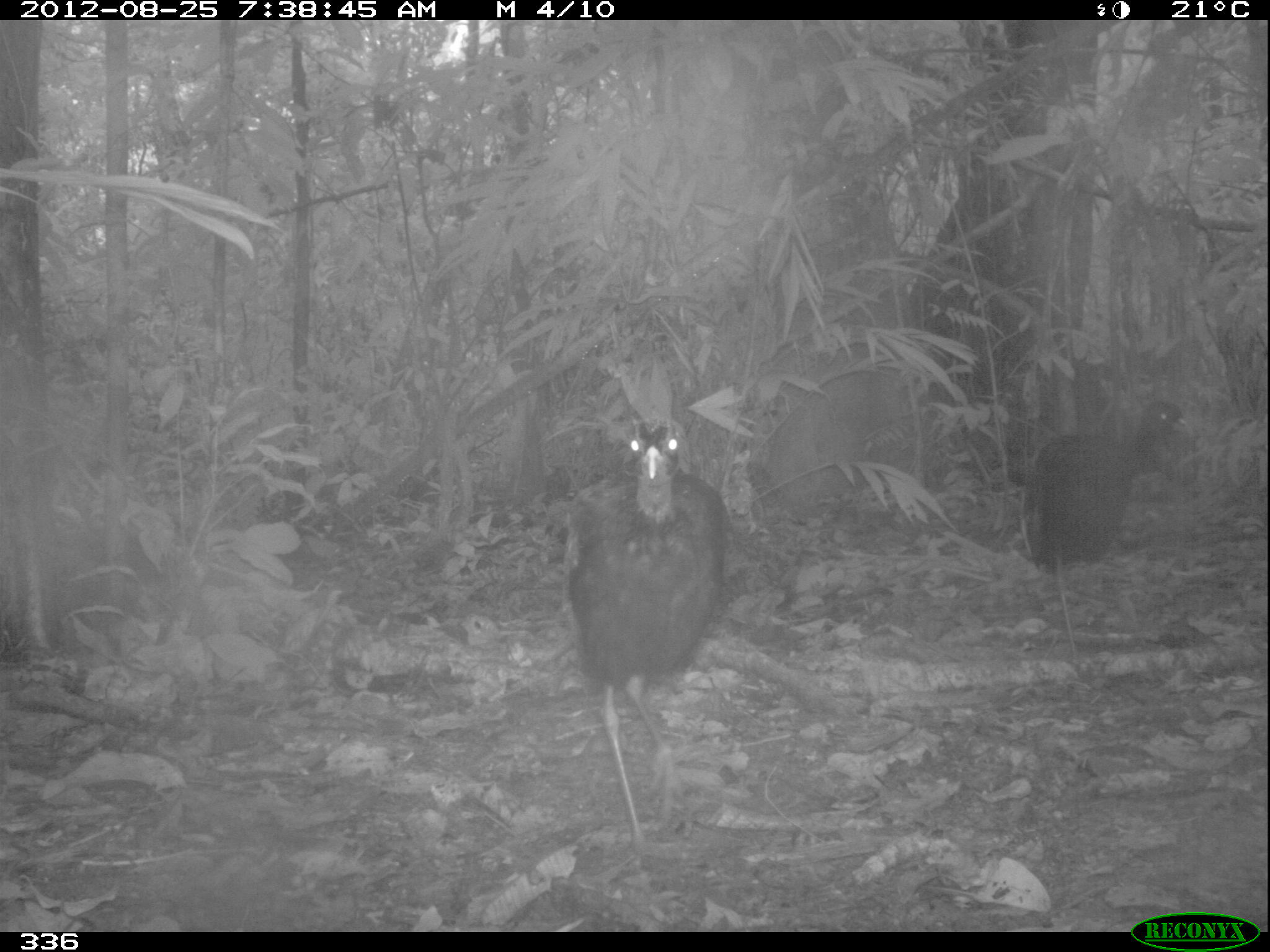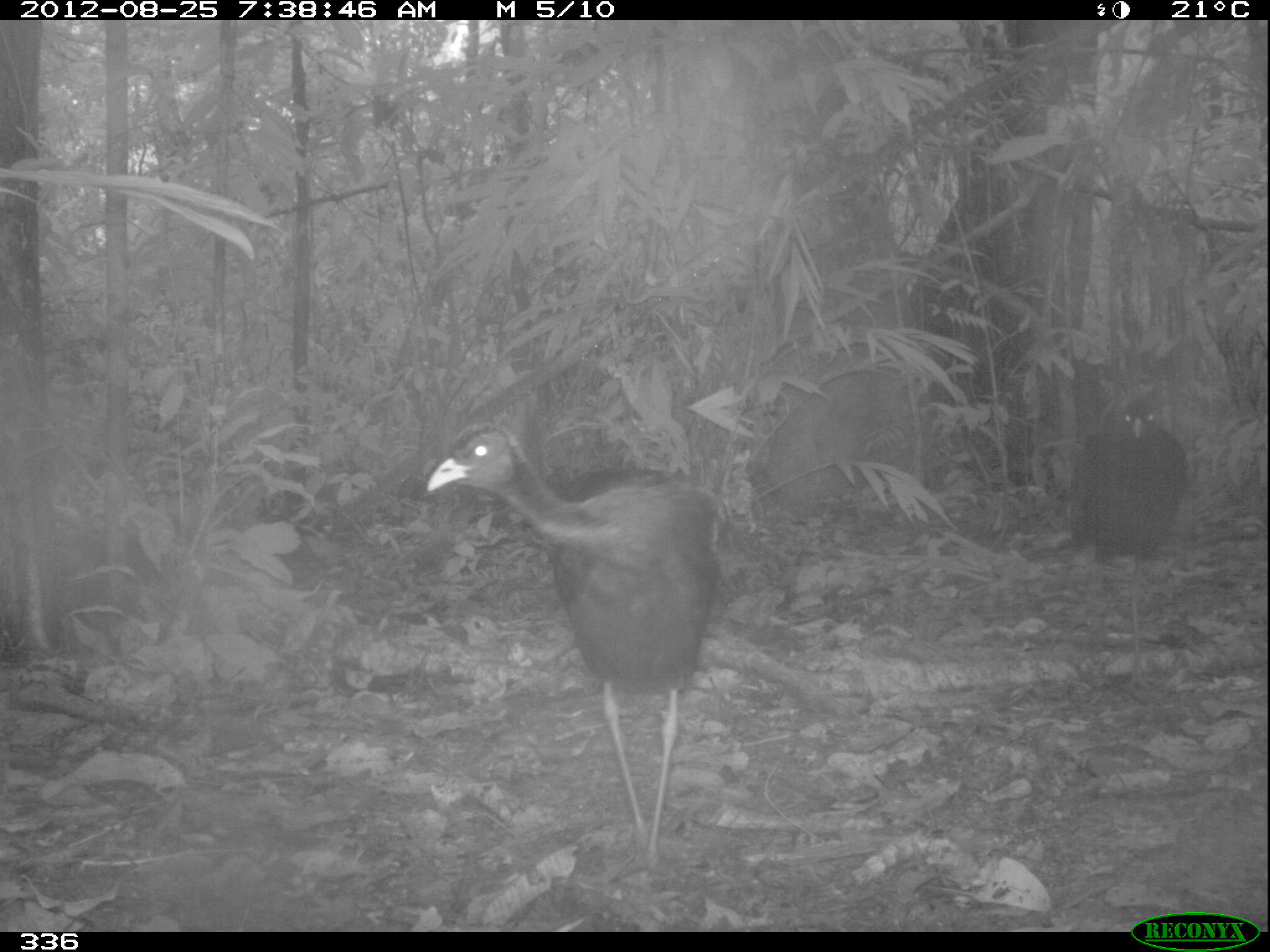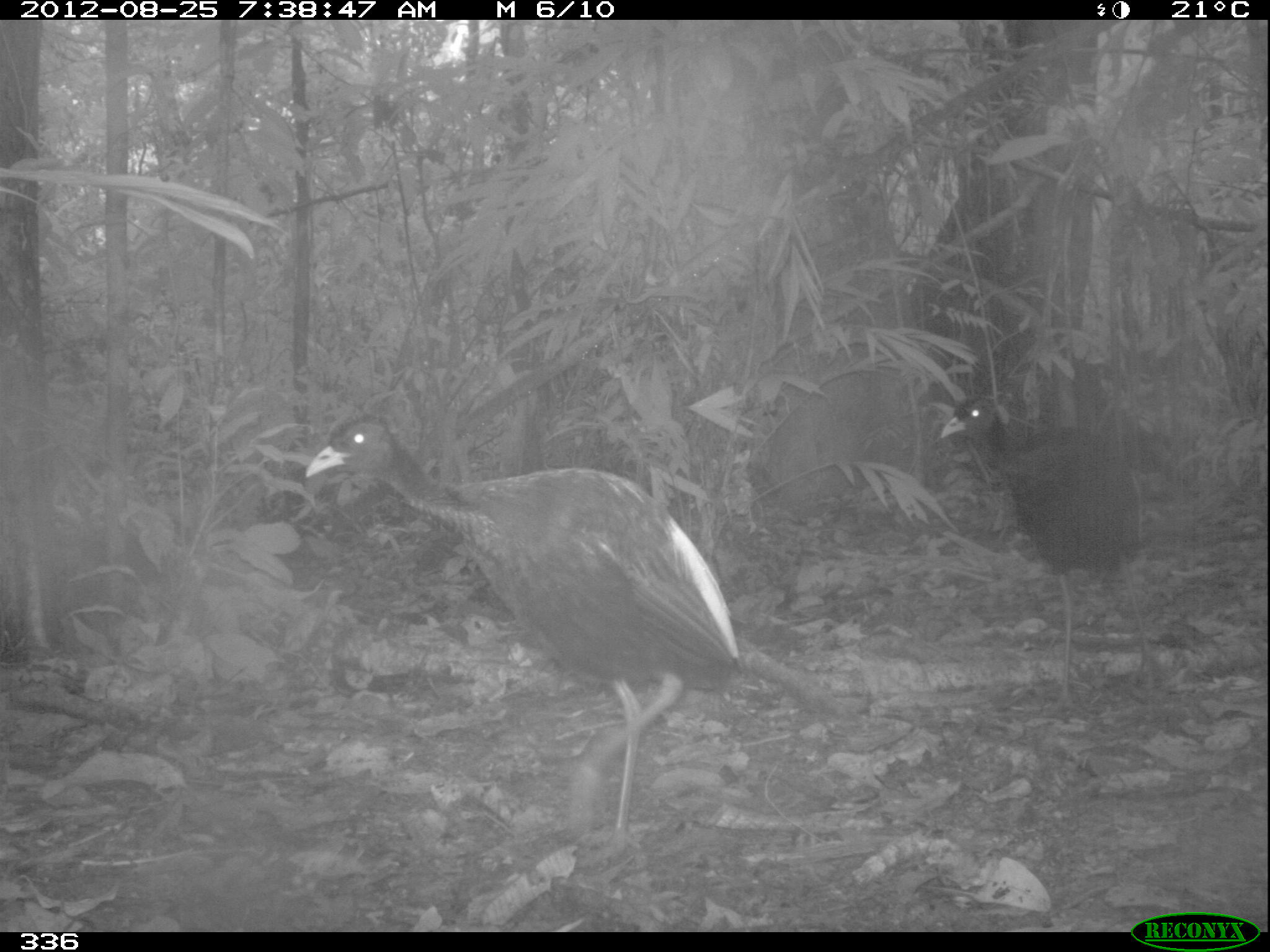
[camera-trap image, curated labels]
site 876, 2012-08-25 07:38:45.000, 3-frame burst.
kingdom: Animalia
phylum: Chordata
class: Aves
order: Gruiformes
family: Psophiidae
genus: Psophia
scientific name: Psophia leucoptera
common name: pale-winged trumpeter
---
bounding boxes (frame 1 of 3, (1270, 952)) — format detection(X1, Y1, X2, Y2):
psophia leucoptera: detection(555, 413, 737, 868); detection(1015, 392, 1188, 662)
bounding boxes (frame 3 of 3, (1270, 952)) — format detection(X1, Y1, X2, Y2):
psophia leucoptera: detection(299, 406, 747, 857); detection(932, 387, 1160, 662)